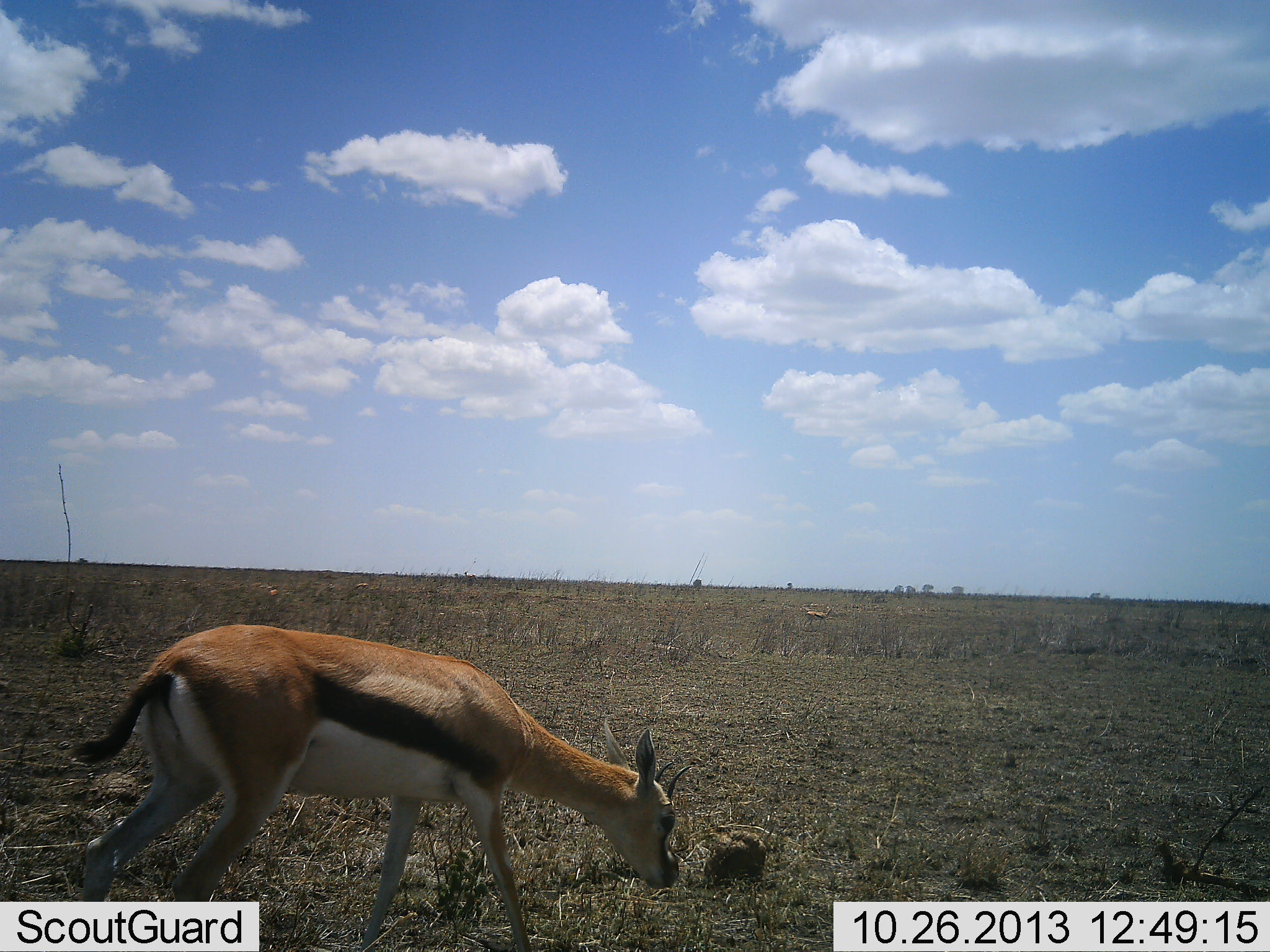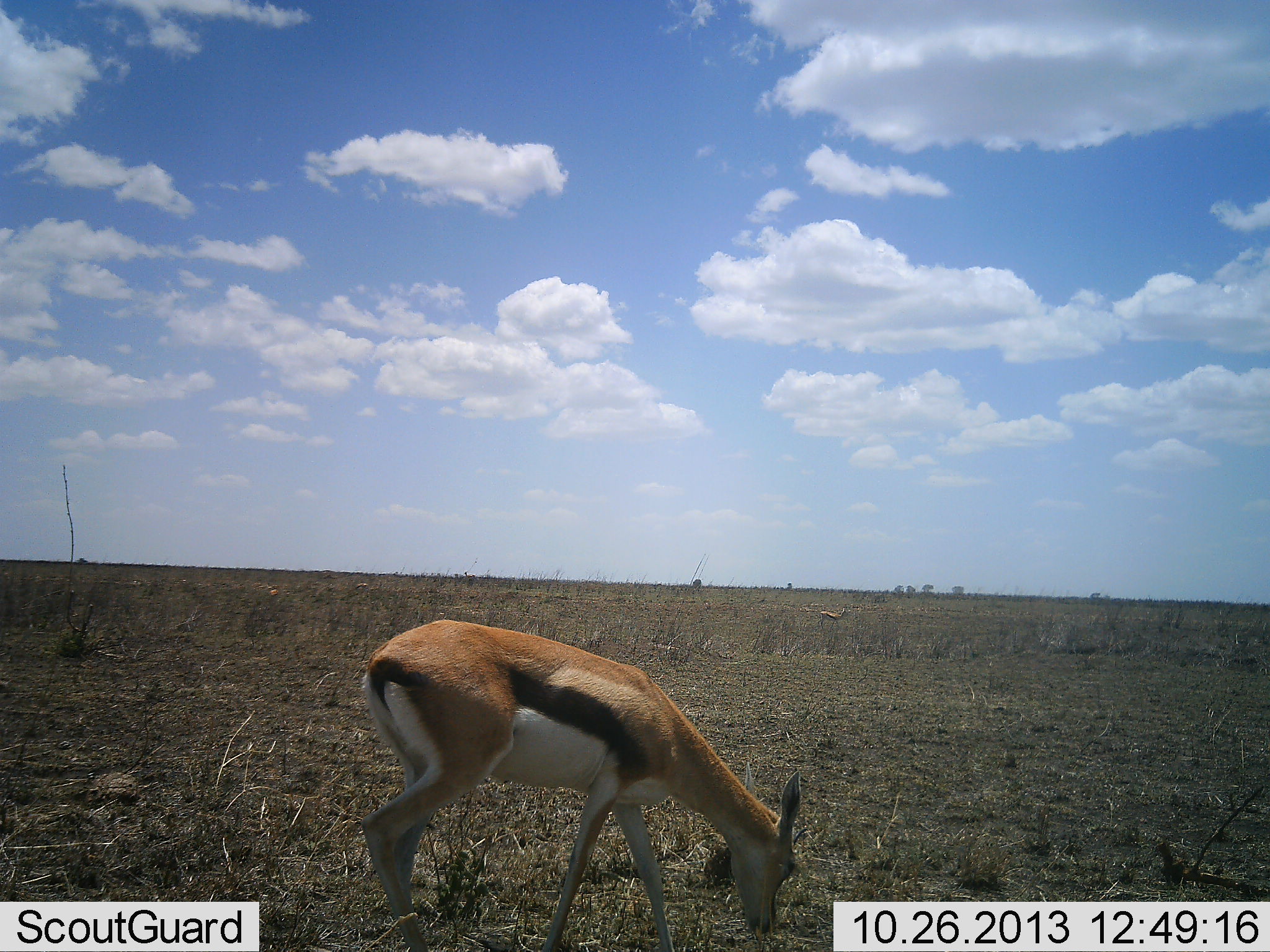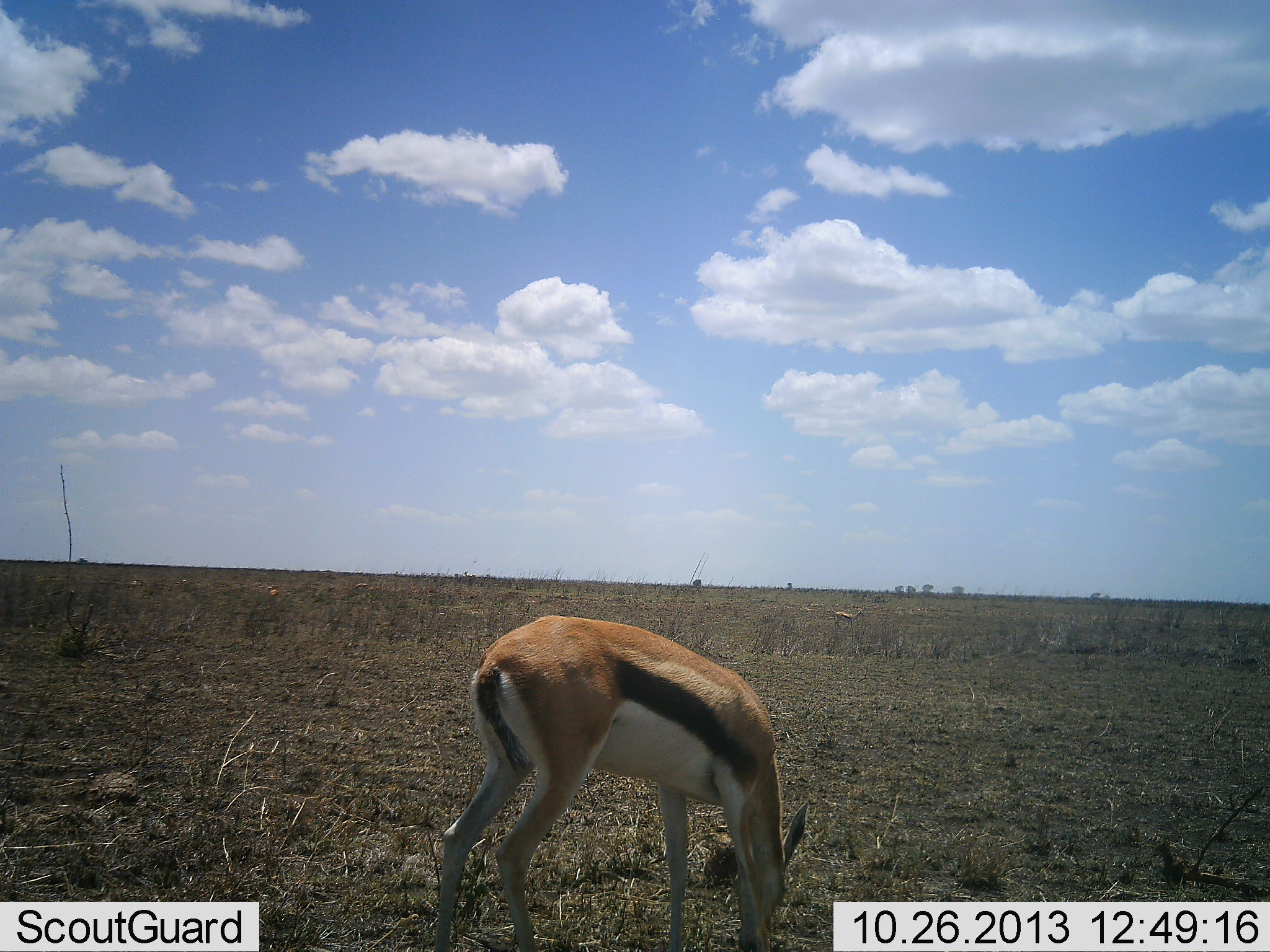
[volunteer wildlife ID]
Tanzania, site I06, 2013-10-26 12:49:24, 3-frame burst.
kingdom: Animalia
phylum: Chordata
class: Mammalia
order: Artiodactyla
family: Bovidae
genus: Eudorcas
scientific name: Eudorcas thomsonii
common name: thomson's gazelle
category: gazellethomsons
Gazellethomsons (thomson's gazelle) (Eudorcas thomsonii), count 2. Behavior (volunteer vote fractions): standing 0%, resting 0%, moving 50%, interacting 0%. Young present (vote fraction): 0%. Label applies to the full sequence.